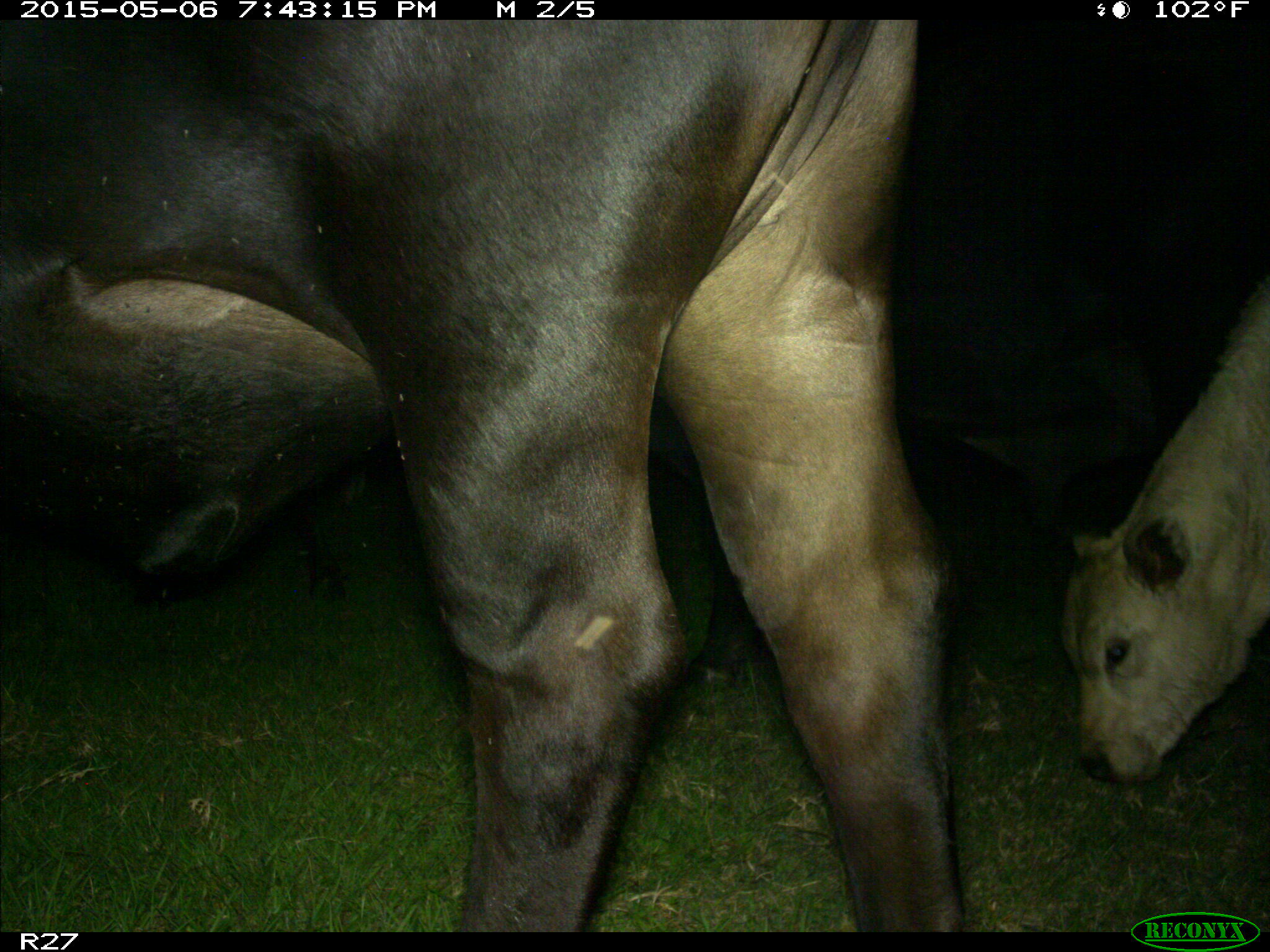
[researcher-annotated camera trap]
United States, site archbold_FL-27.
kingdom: Animalia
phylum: Chordata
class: Mammalia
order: Artiodactyla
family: Bovidae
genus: Bos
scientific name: Bos taurus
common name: domestic cow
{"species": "Bos taurus (domestic cow)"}